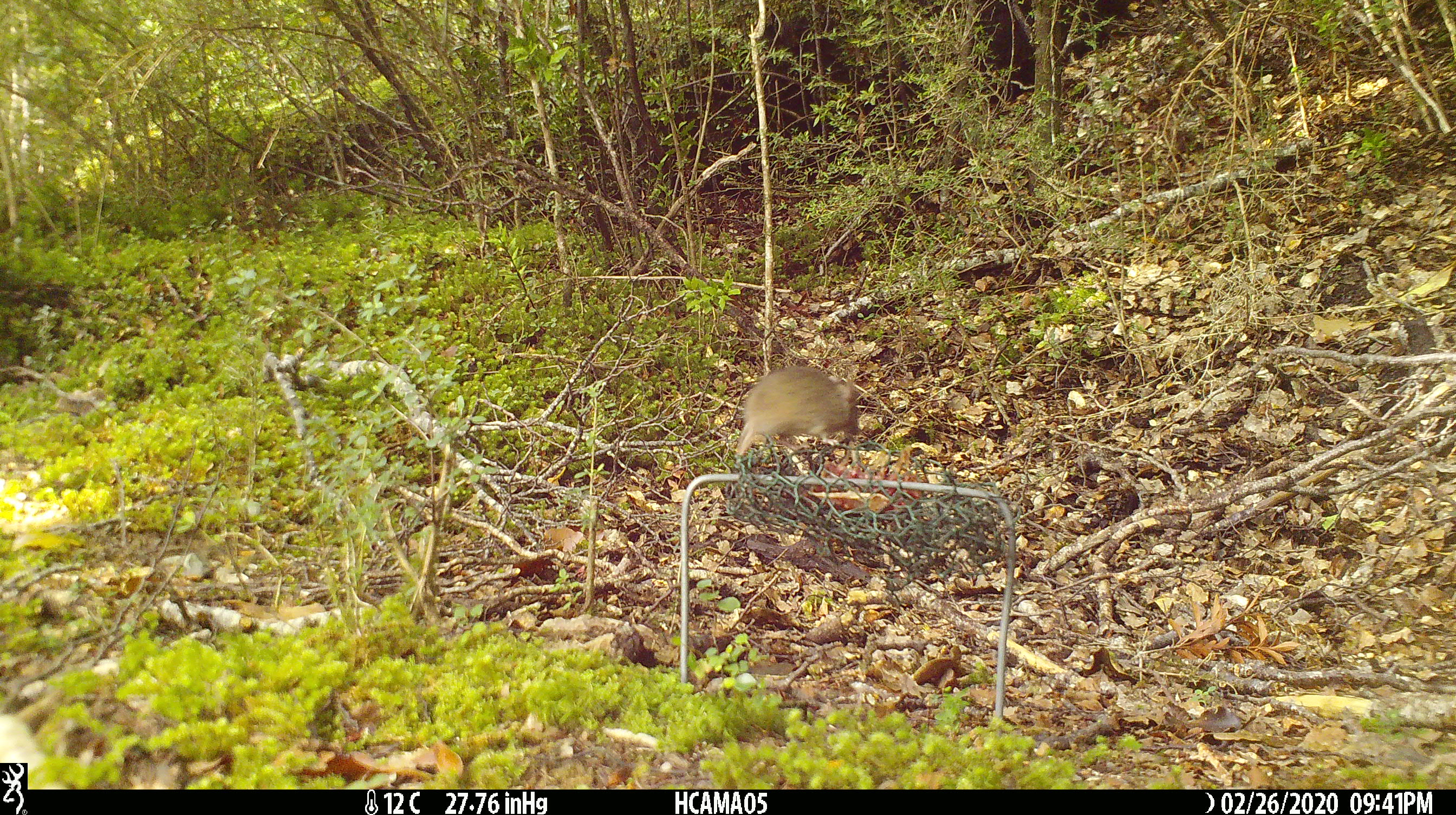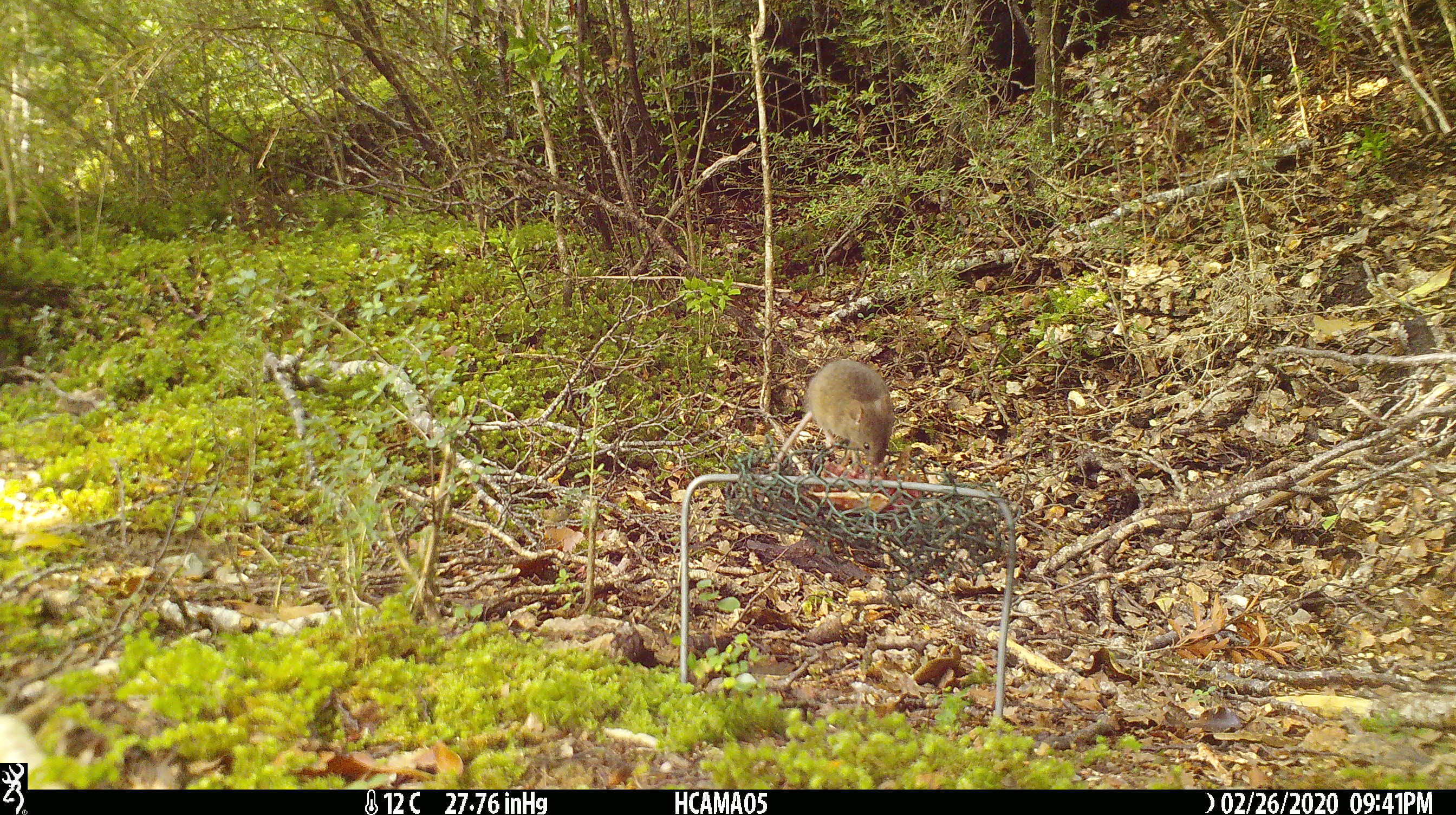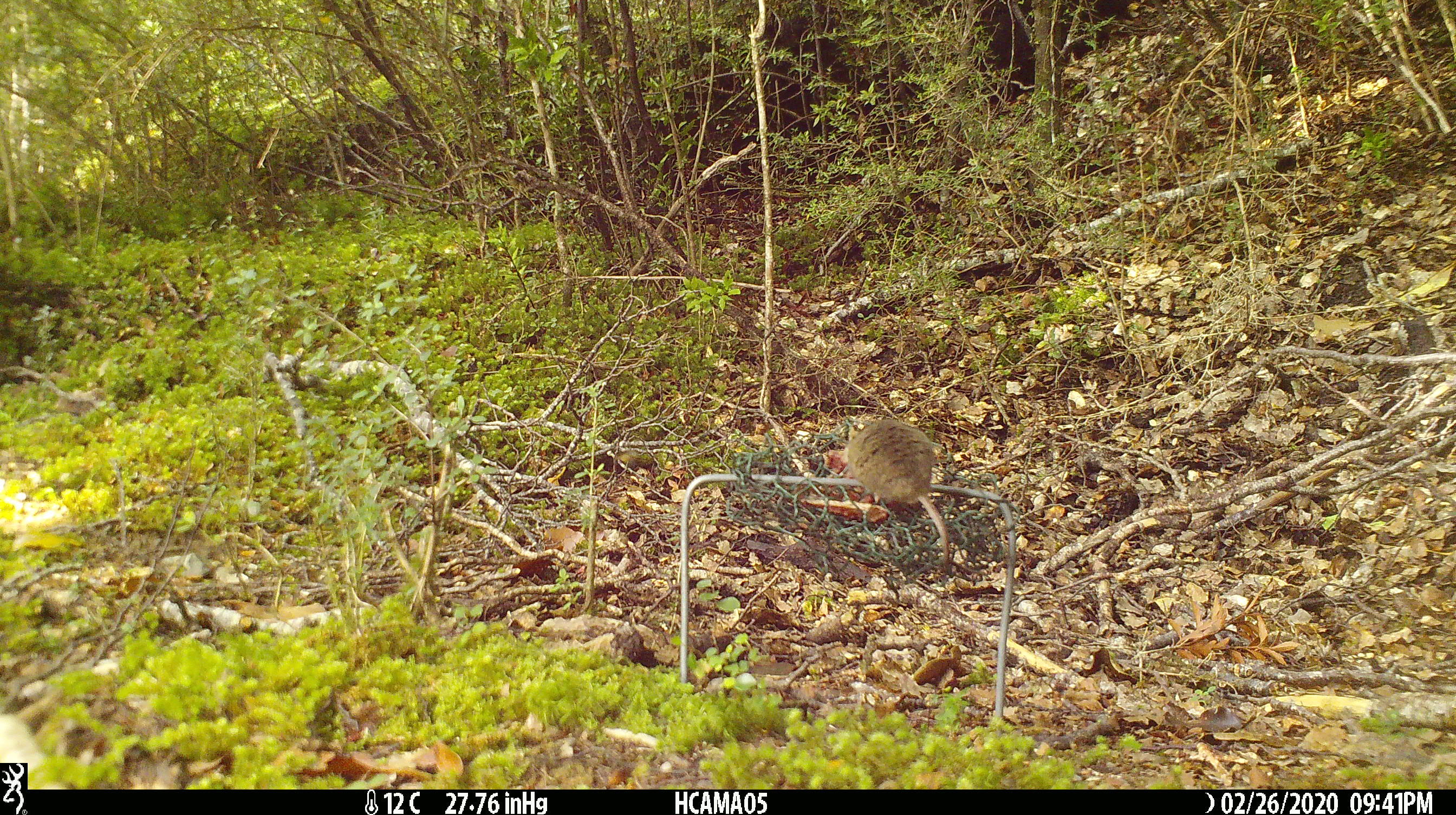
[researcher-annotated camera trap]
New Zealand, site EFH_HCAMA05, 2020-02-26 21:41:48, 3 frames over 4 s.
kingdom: Animalia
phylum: Chordata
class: Mammalia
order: Rodentia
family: Muridae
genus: Mus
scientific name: Mus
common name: mouse